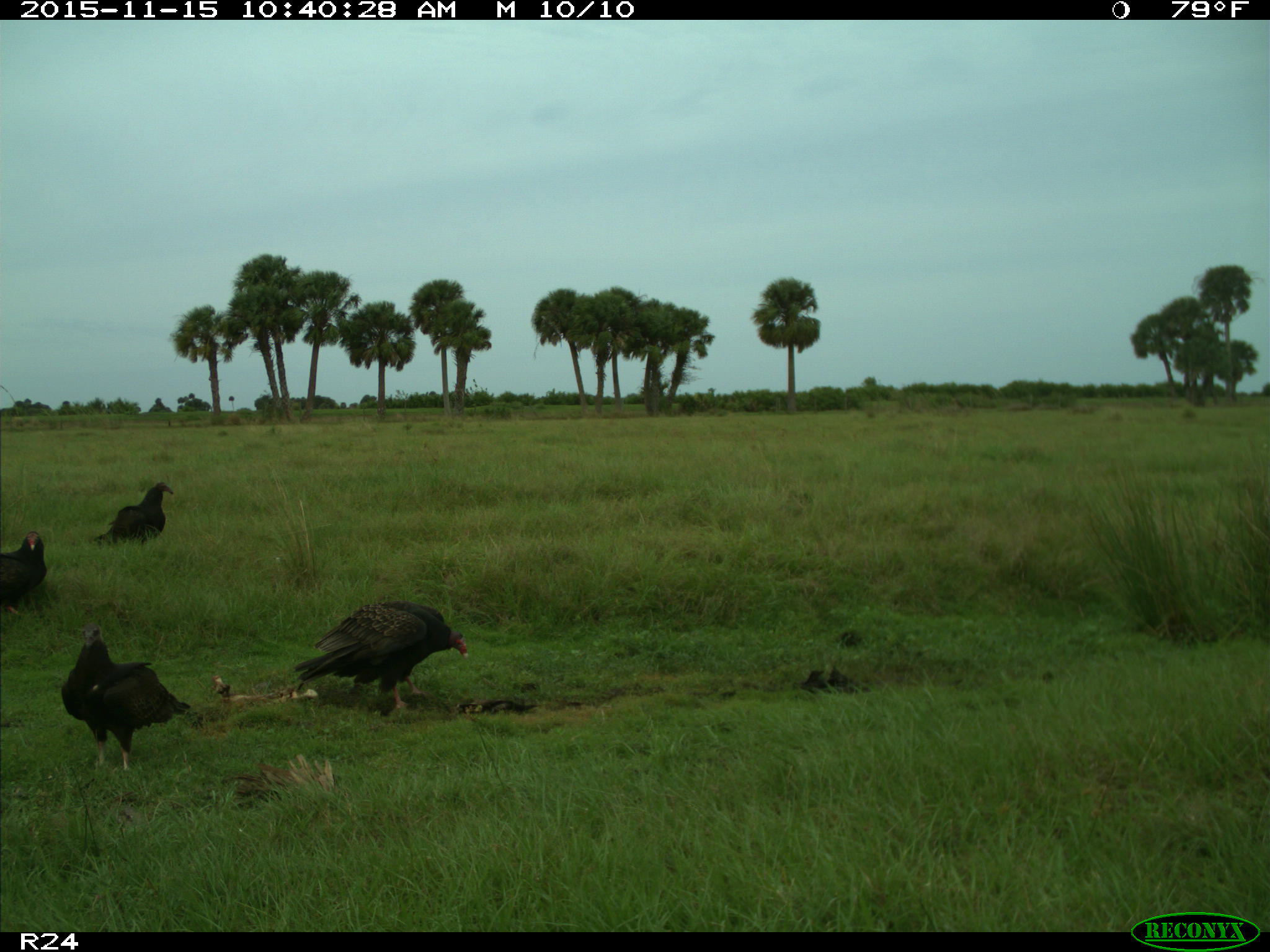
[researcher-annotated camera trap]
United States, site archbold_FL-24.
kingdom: Animalia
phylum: Chordata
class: Aves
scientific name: Aves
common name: birds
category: unidentified bird